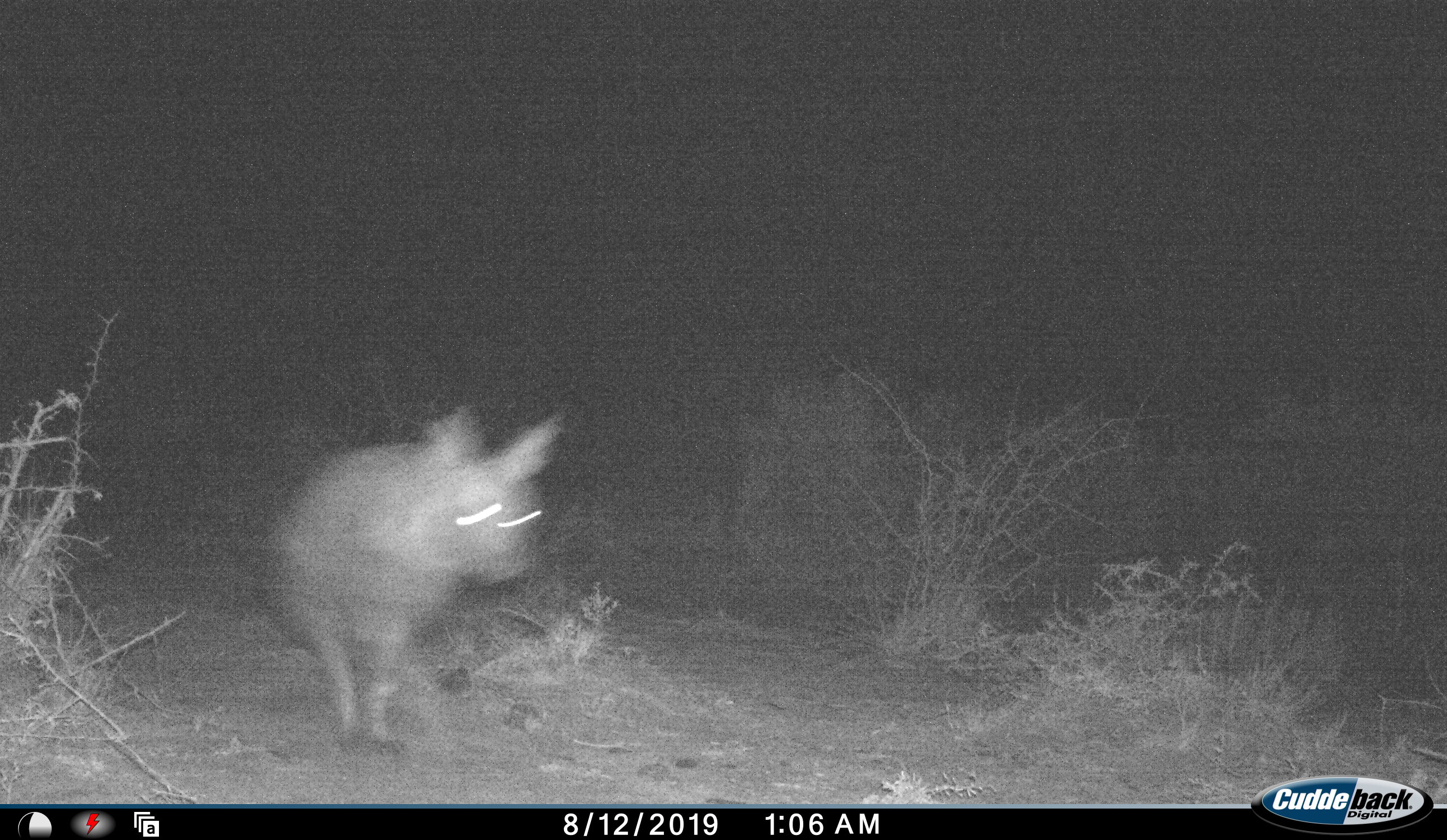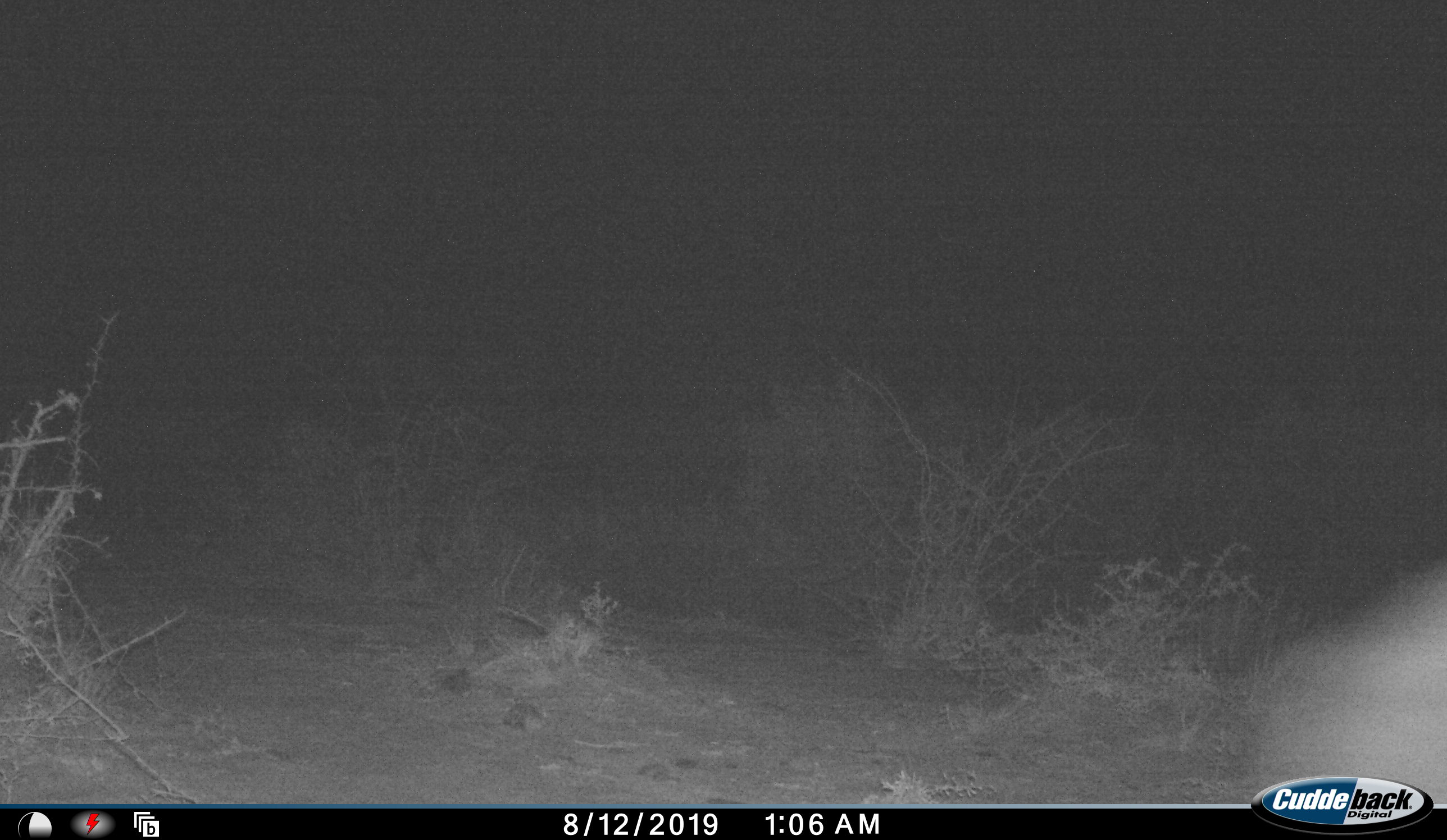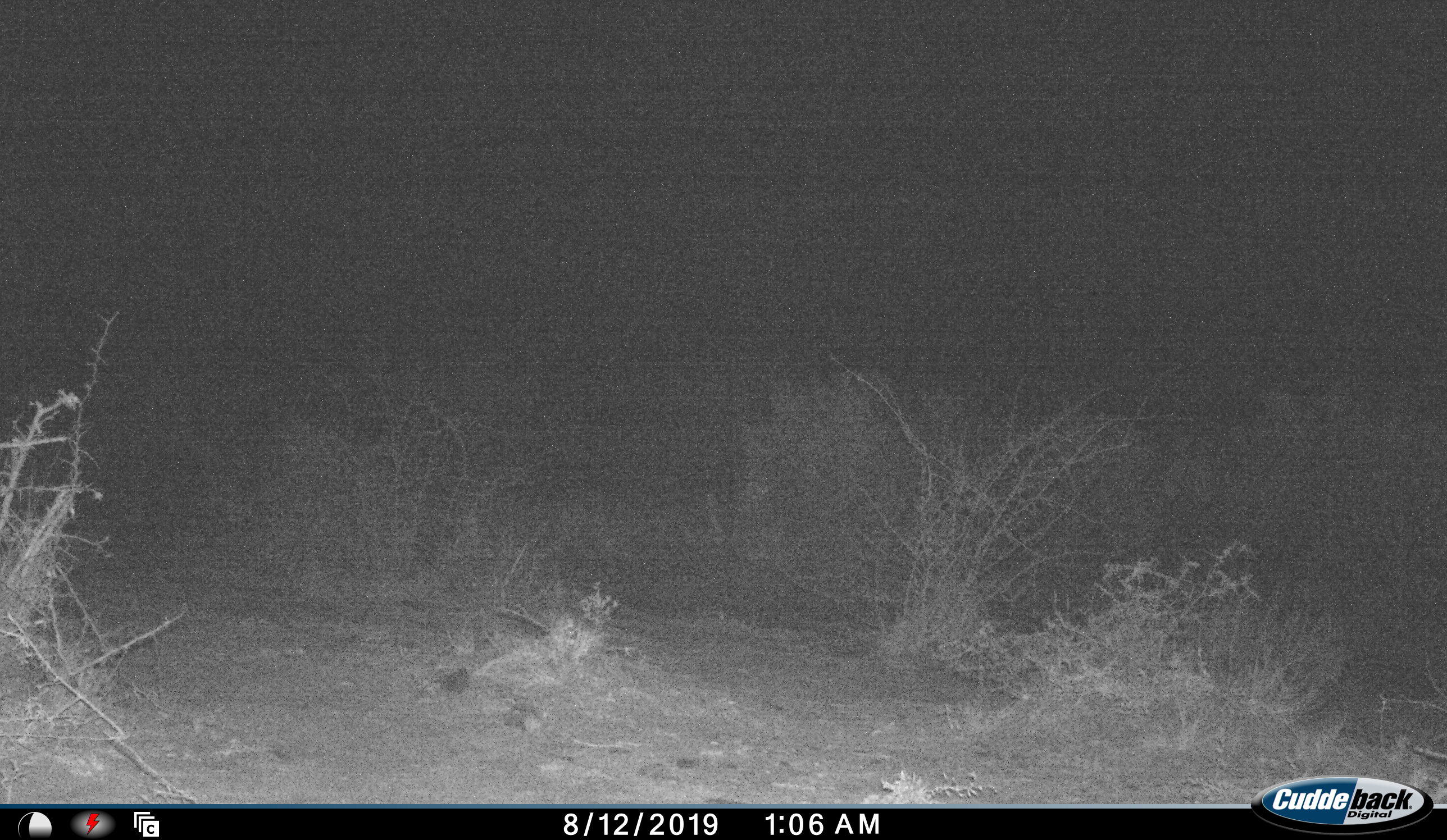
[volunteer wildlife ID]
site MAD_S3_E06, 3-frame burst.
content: unidentified animal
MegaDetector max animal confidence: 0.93